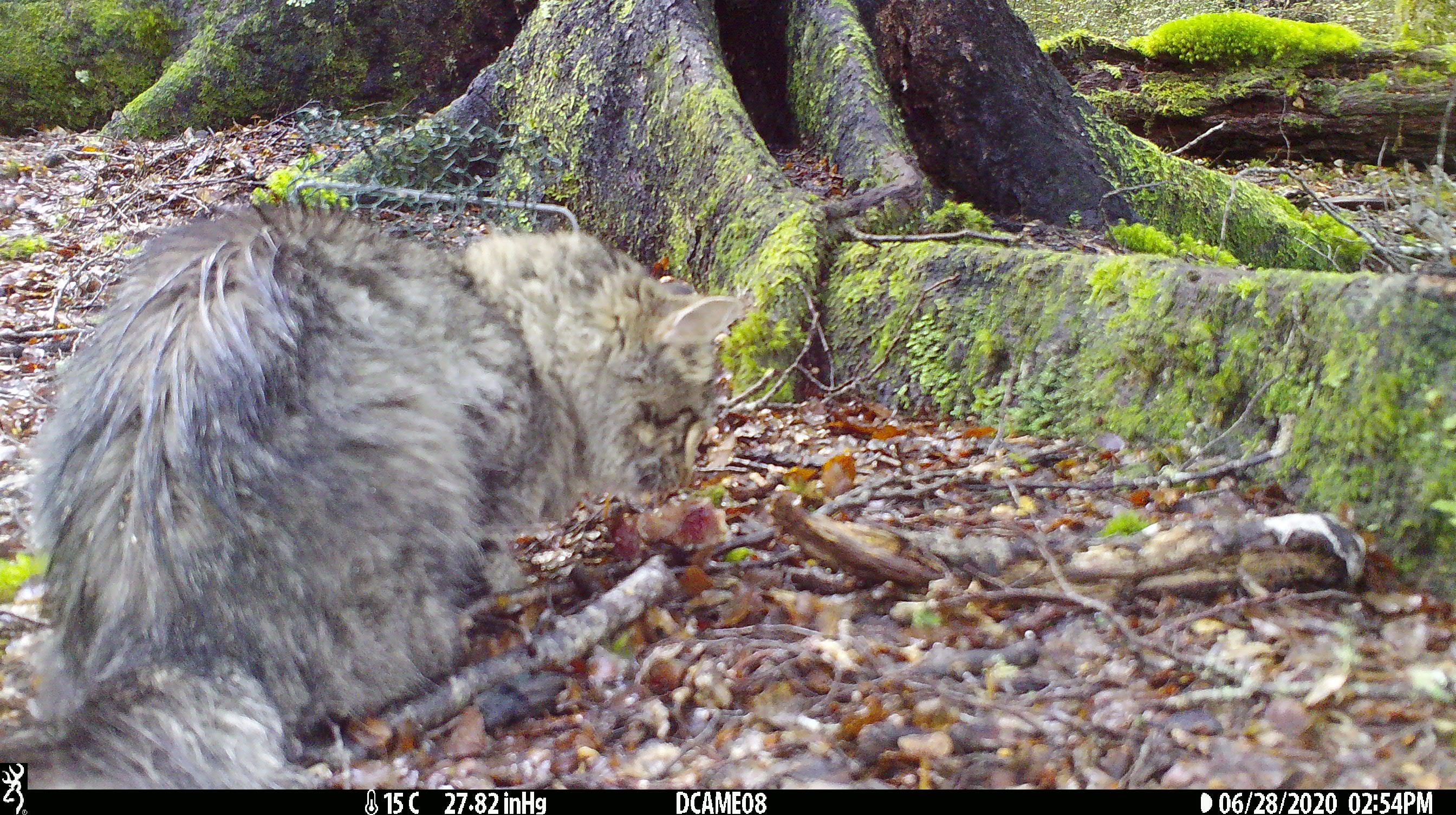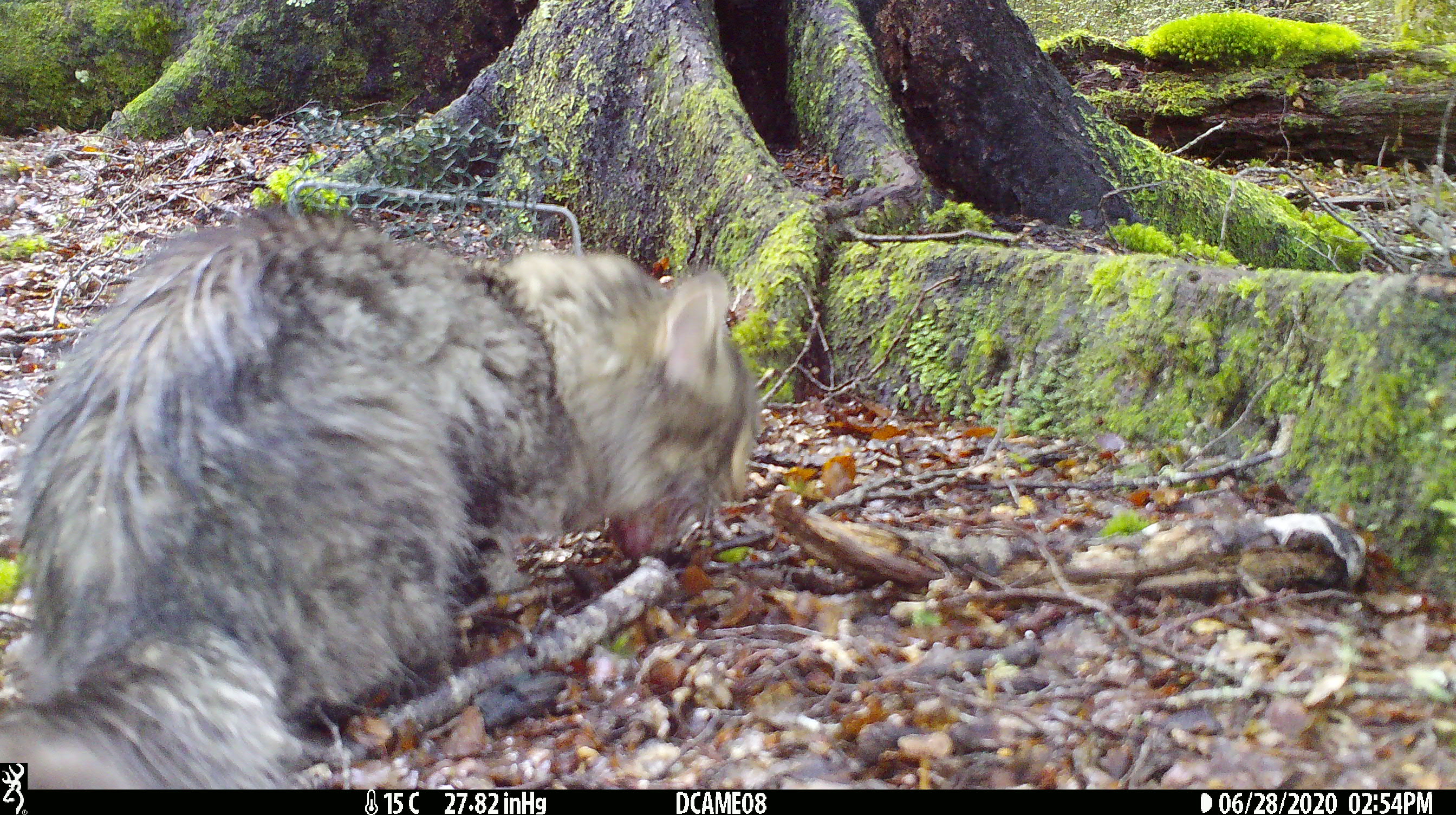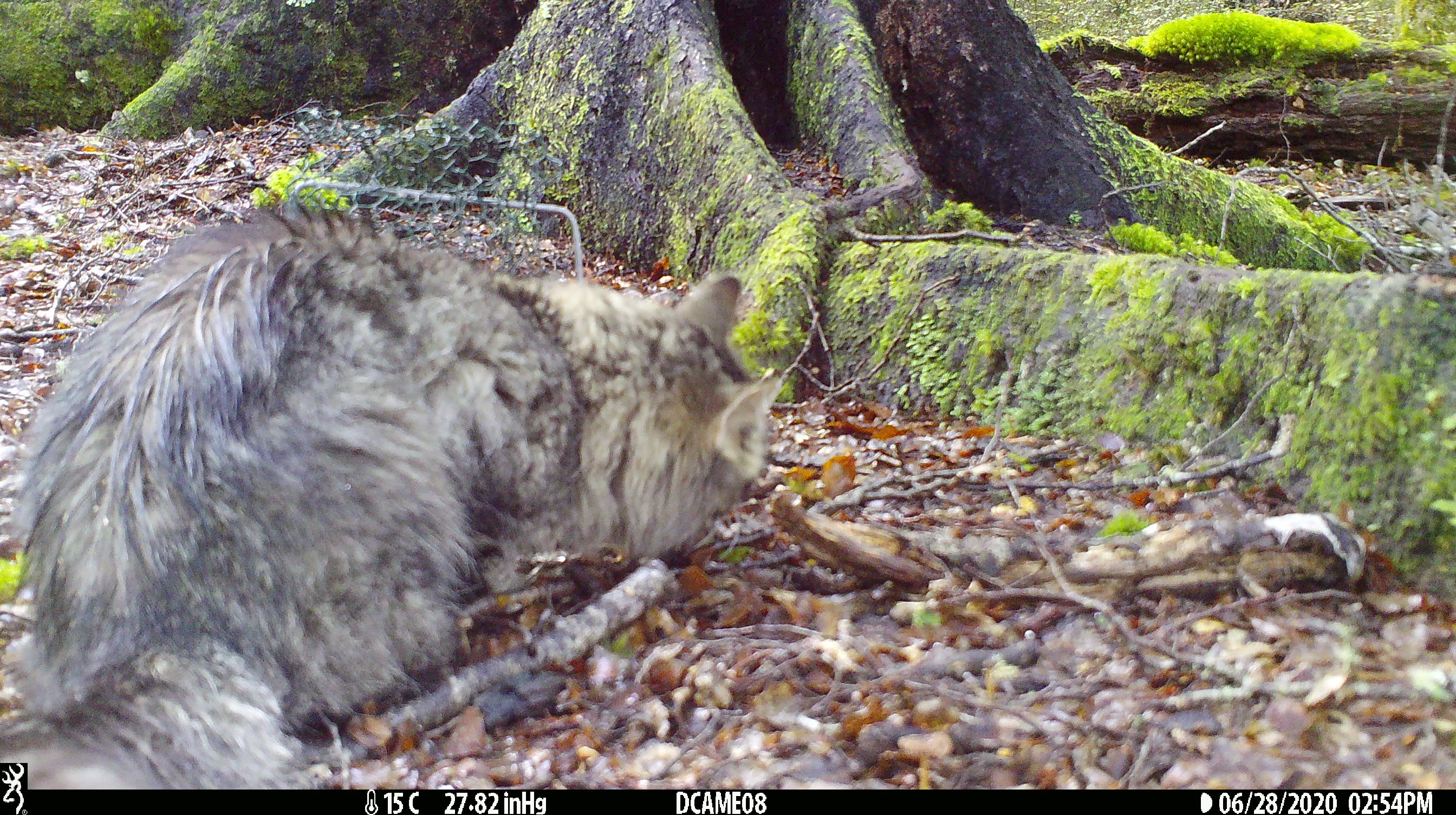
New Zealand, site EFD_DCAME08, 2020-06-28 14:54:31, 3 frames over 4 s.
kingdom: Animalia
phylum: Chordata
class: Mammalia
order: Carnivora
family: Felidae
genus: Felis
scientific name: Felis catus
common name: domestic cat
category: cat